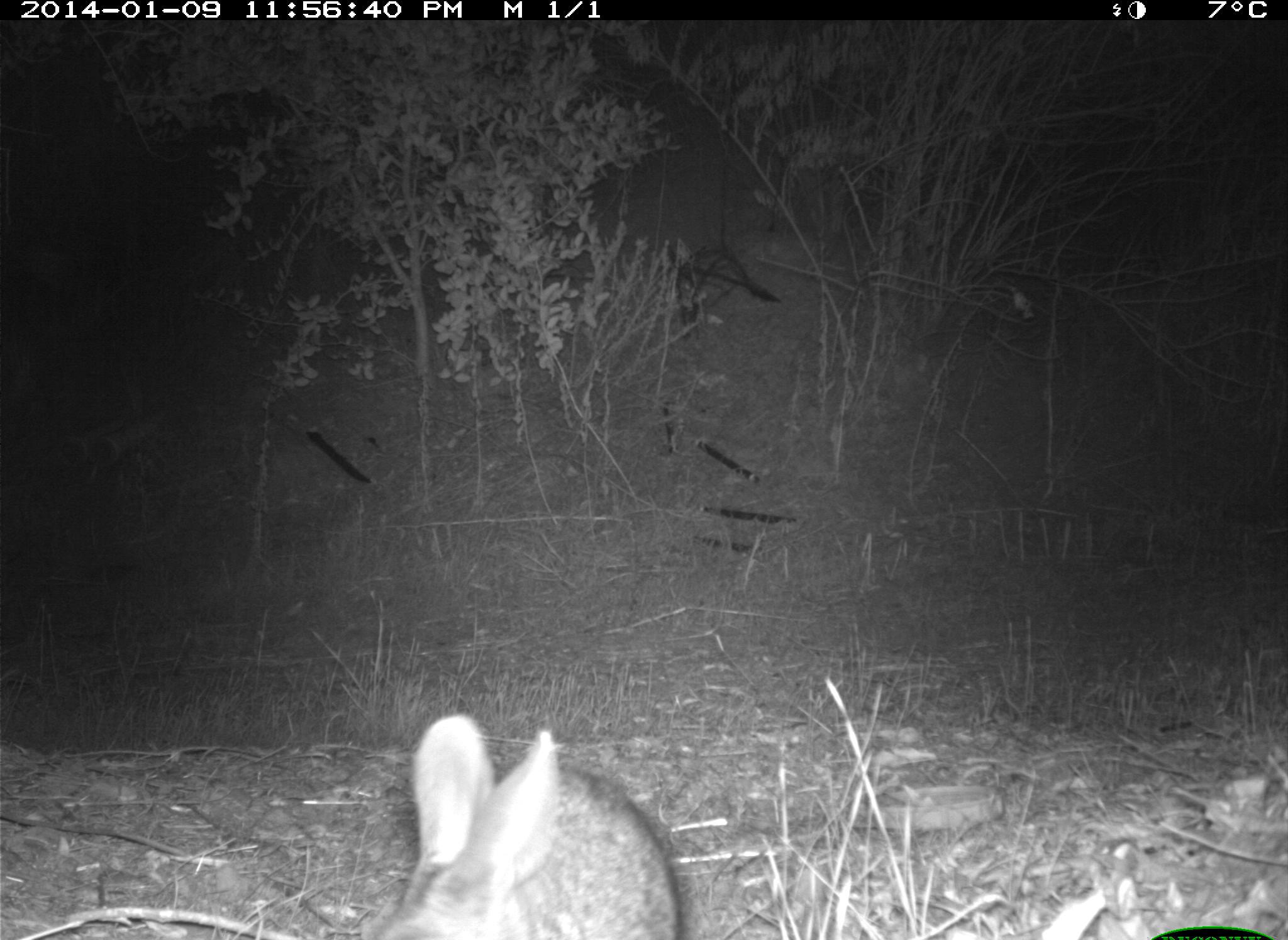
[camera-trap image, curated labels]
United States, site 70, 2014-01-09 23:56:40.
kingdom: Animalia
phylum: Chordata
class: Mammalia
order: Lagomorpha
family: Leporidae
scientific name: Leporidae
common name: rabbits and hares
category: rabbit